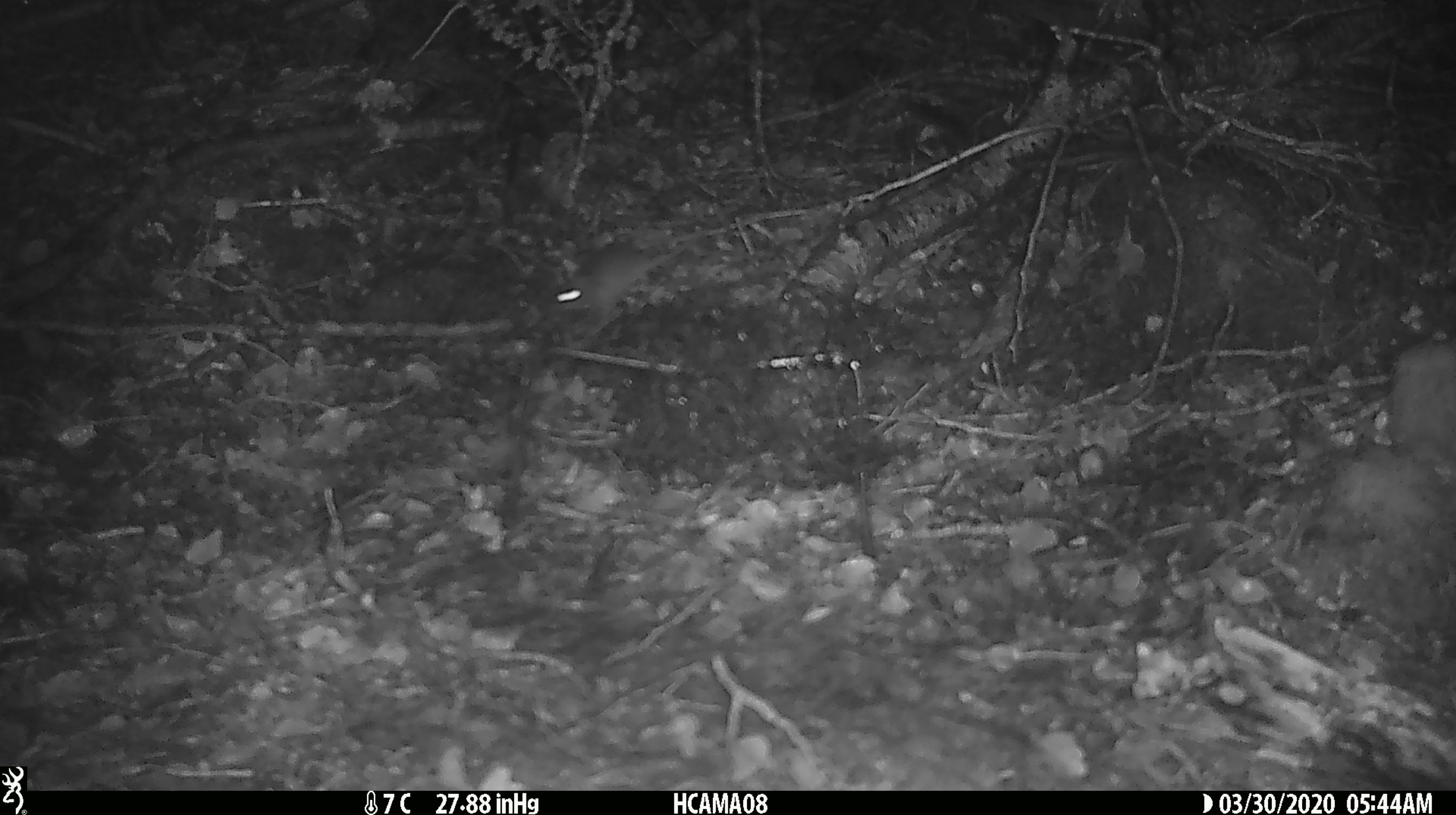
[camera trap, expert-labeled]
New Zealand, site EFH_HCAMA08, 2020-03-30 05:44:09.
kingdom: Animalia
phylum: Chordata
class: Mammalia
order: Rodentia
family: Muridae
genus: Mus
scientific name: Mus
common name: mouse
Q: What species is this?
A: Mouse (Mus).